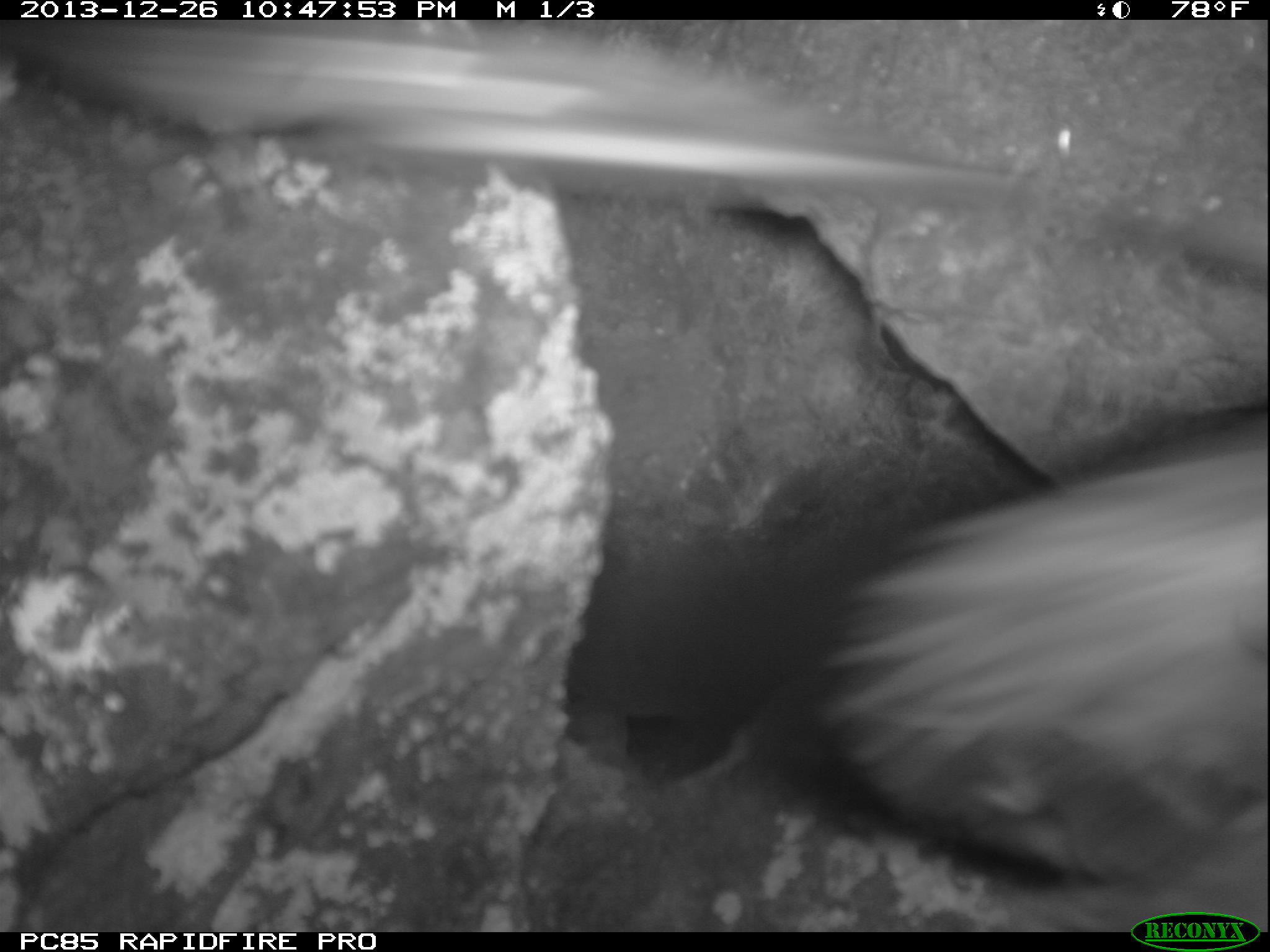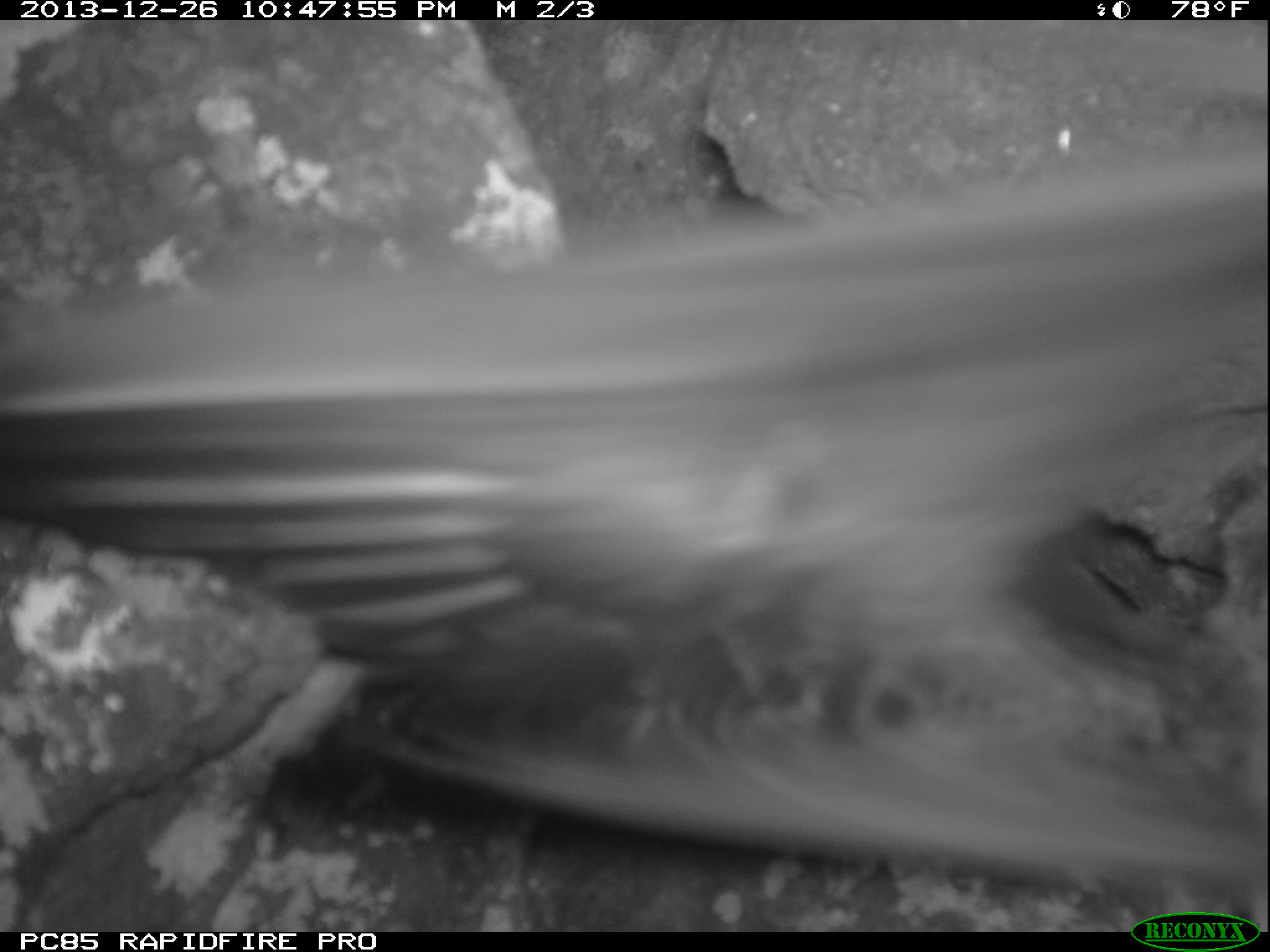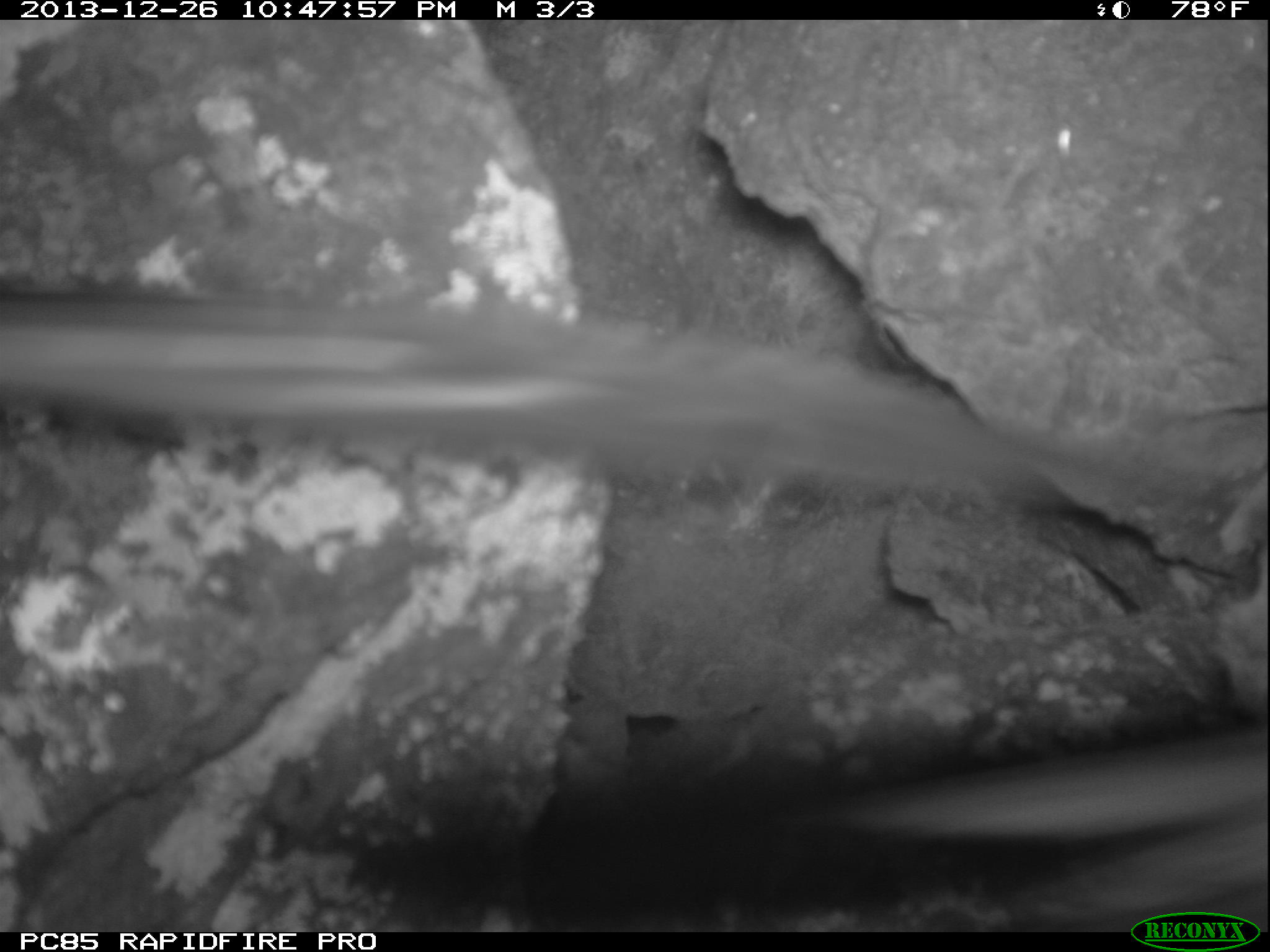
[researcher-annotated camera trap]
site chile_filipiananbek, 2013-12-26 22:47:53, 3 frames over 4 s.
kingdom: Animalia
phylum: Chordata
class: Aves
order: Procellariiformes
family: Procellariidae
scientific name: Procellariidae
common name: petrel chick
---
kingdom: Animalia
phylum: Chordata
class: Aves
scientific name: Aves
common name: bird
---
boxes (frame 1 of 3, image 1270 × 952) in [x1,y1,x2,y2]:
bird: [26,24,1098,247]
petrel chick: [791,406,1267,920]; [26,24,1098,247]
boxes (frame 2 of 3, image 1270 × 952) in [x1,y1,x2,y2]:
bird: [38,95,1270,944]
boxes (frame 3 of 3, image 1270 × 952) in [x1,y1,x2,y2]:
petrel chick: [0,278,1270,914]